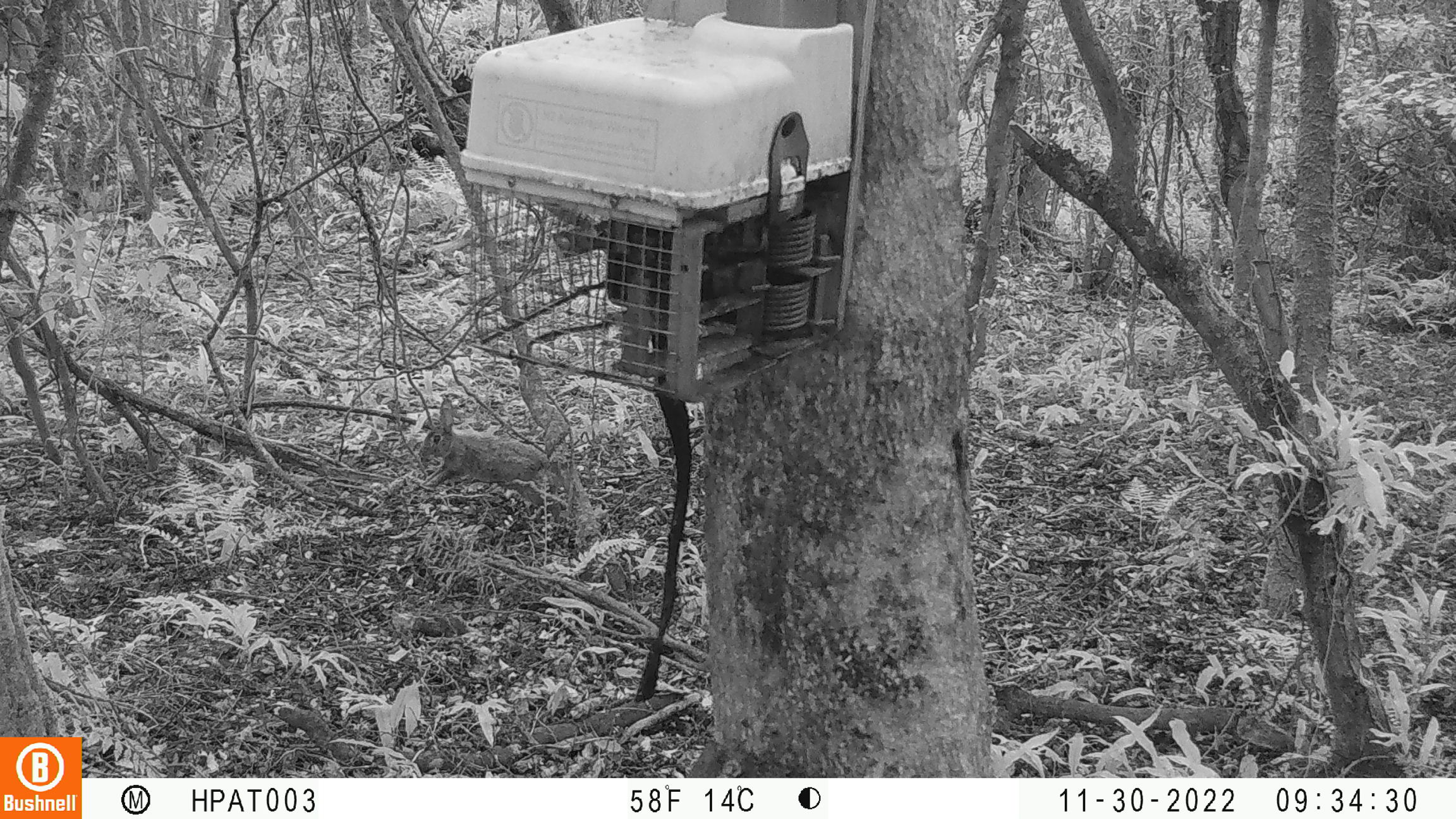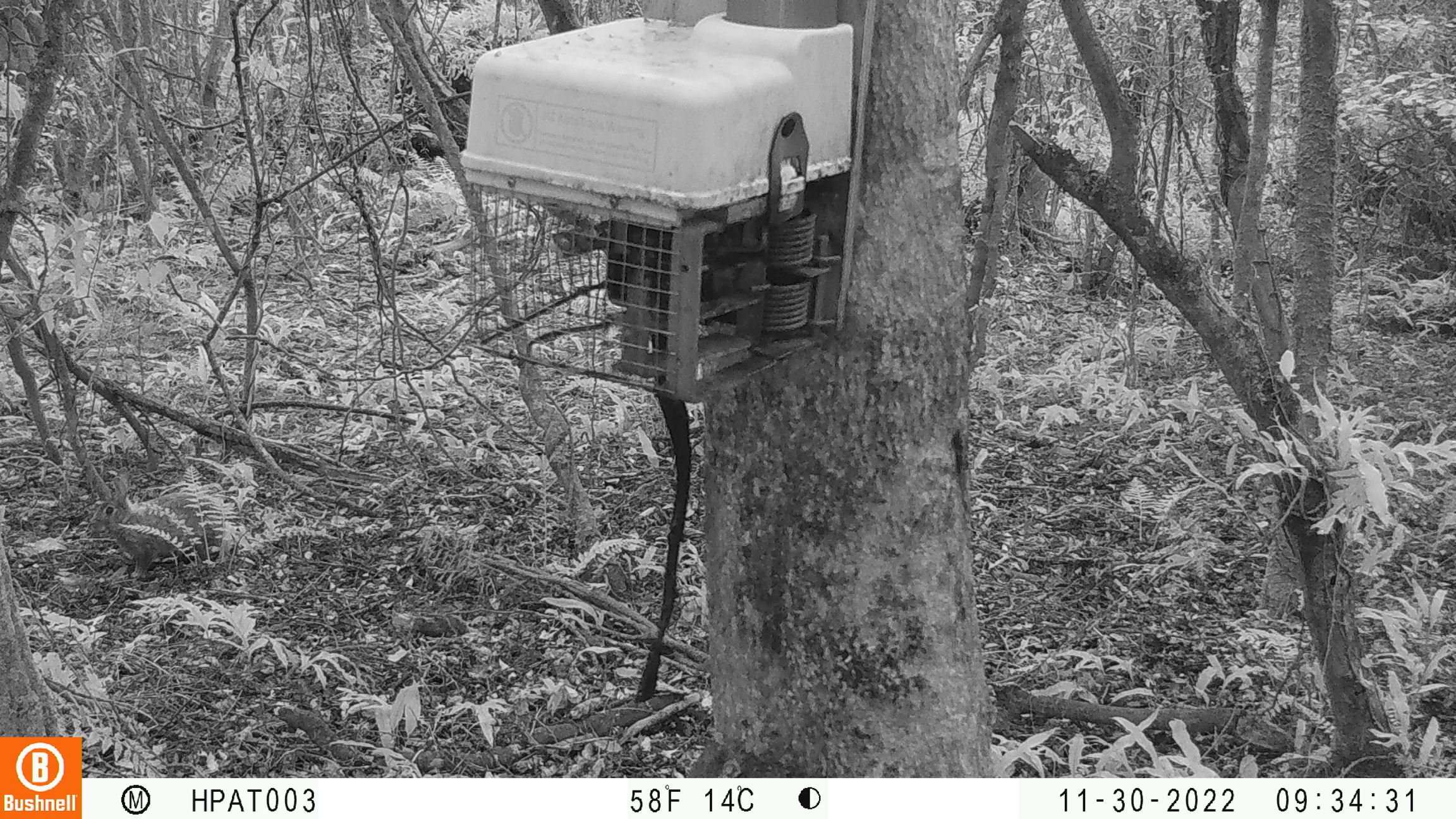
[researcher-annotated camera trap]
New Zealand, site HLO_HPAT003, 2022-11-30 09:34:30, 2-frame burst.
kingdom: Animalia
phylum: Chordata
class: Mammalia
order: Lagomorpha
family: Leporidae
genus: Oryctolagus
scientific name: Oryctolagus cuniculus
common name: european rabbit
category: rabbit